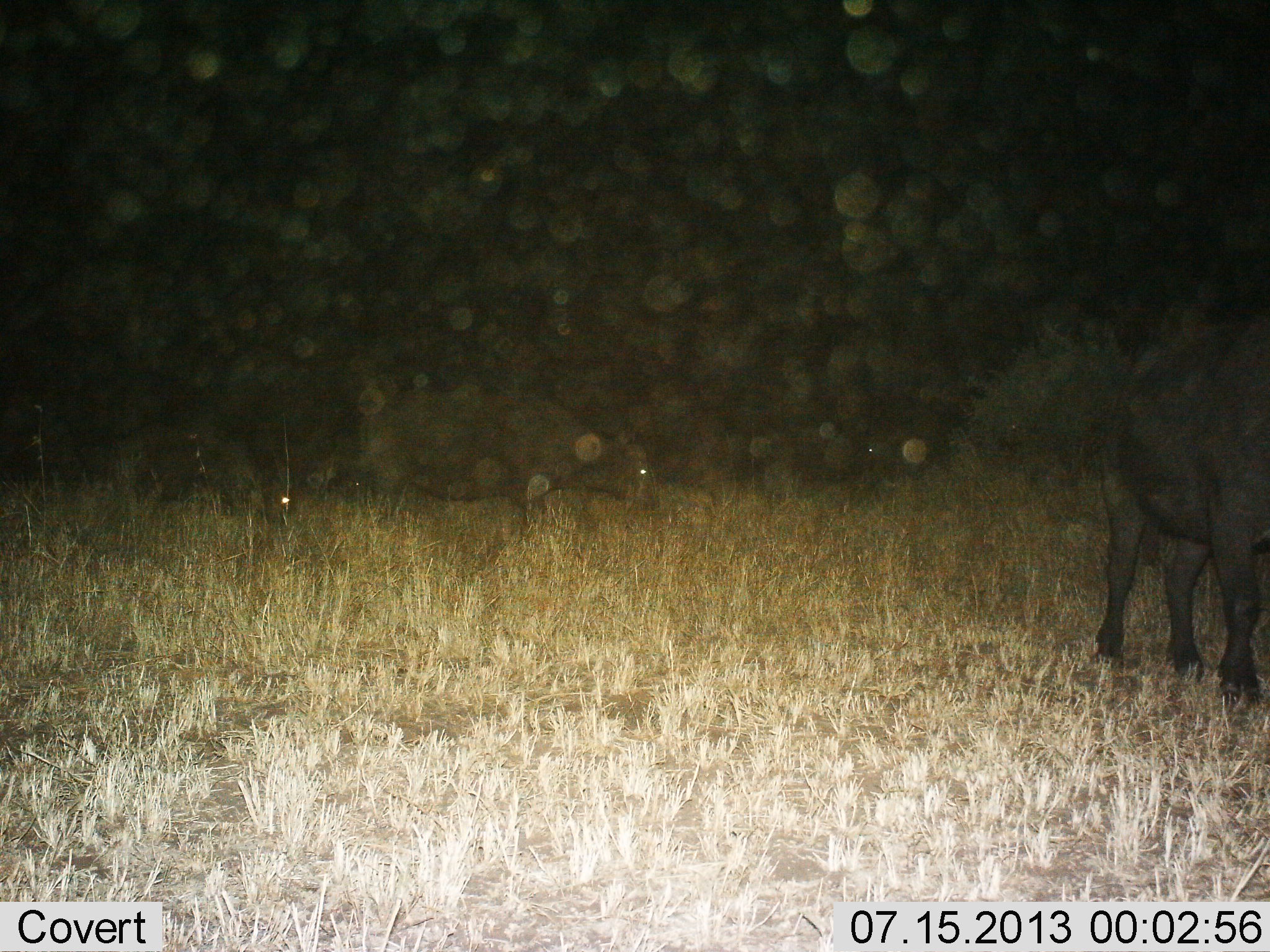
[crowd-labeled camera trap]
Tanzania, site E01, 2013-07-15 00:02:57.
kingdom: Animalia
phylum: Chordata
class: Mammalia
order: Artiodactyla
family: Bovidae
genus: Syncerus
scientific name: Syncerus caffer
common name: cape buffalo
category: buffalo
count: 3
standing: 50%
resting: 0%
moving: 20%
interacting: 0%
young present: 20%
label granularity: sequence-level